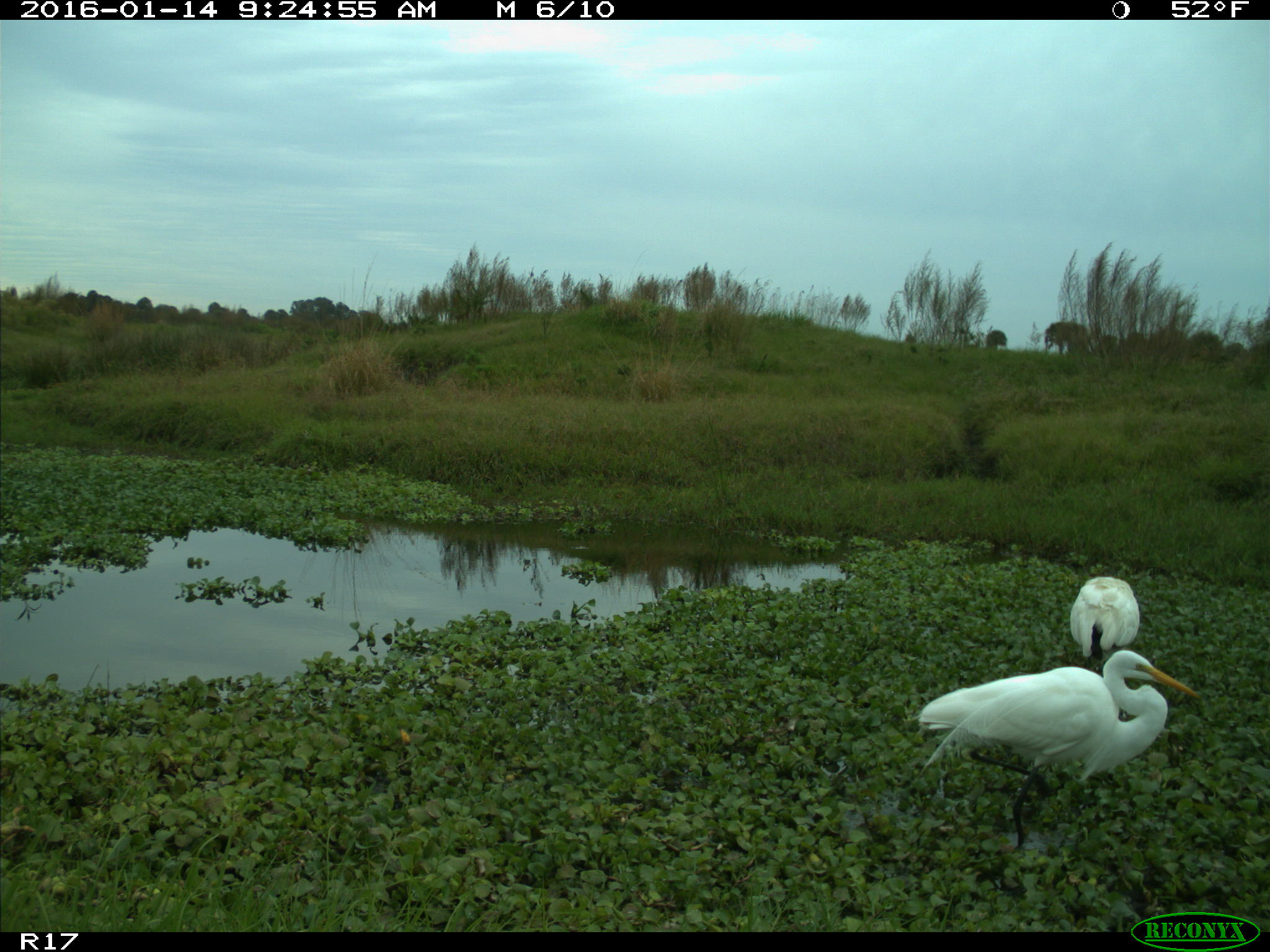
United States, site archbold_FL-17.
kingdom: Animalia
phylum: Chordata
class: Aves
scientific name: Aves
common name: birds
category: unidentified bird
Unidentified bird (birds) (Aves).